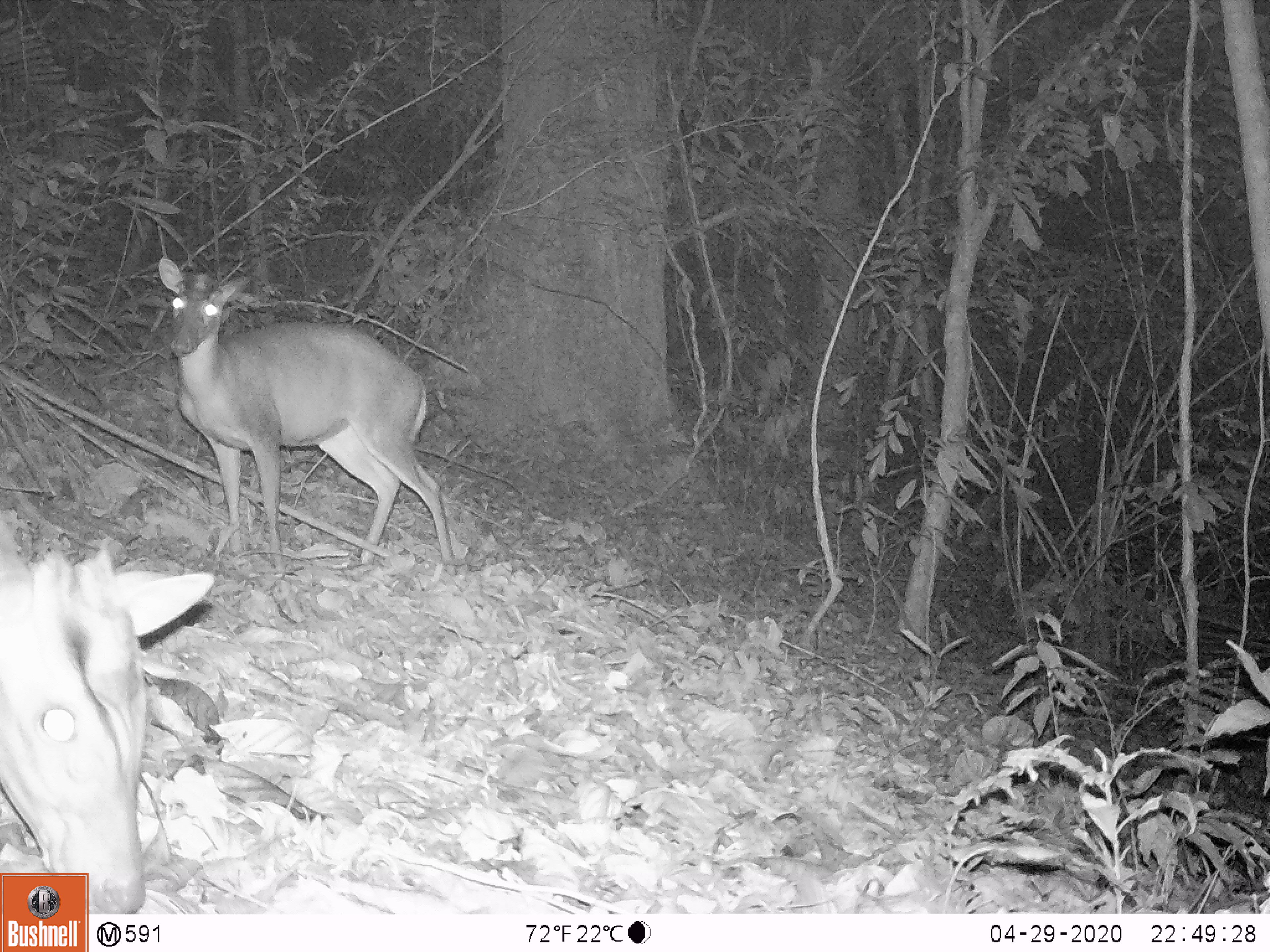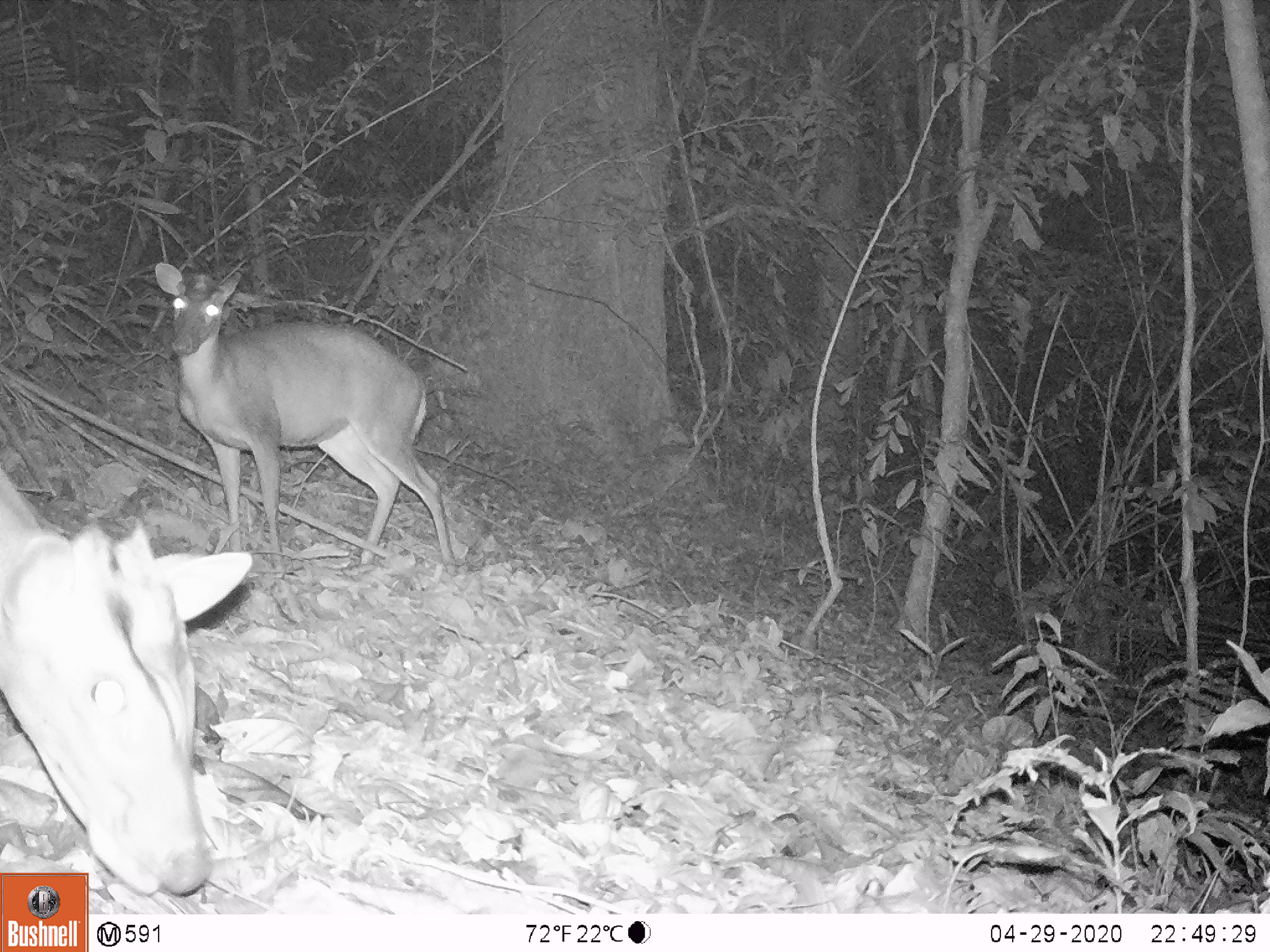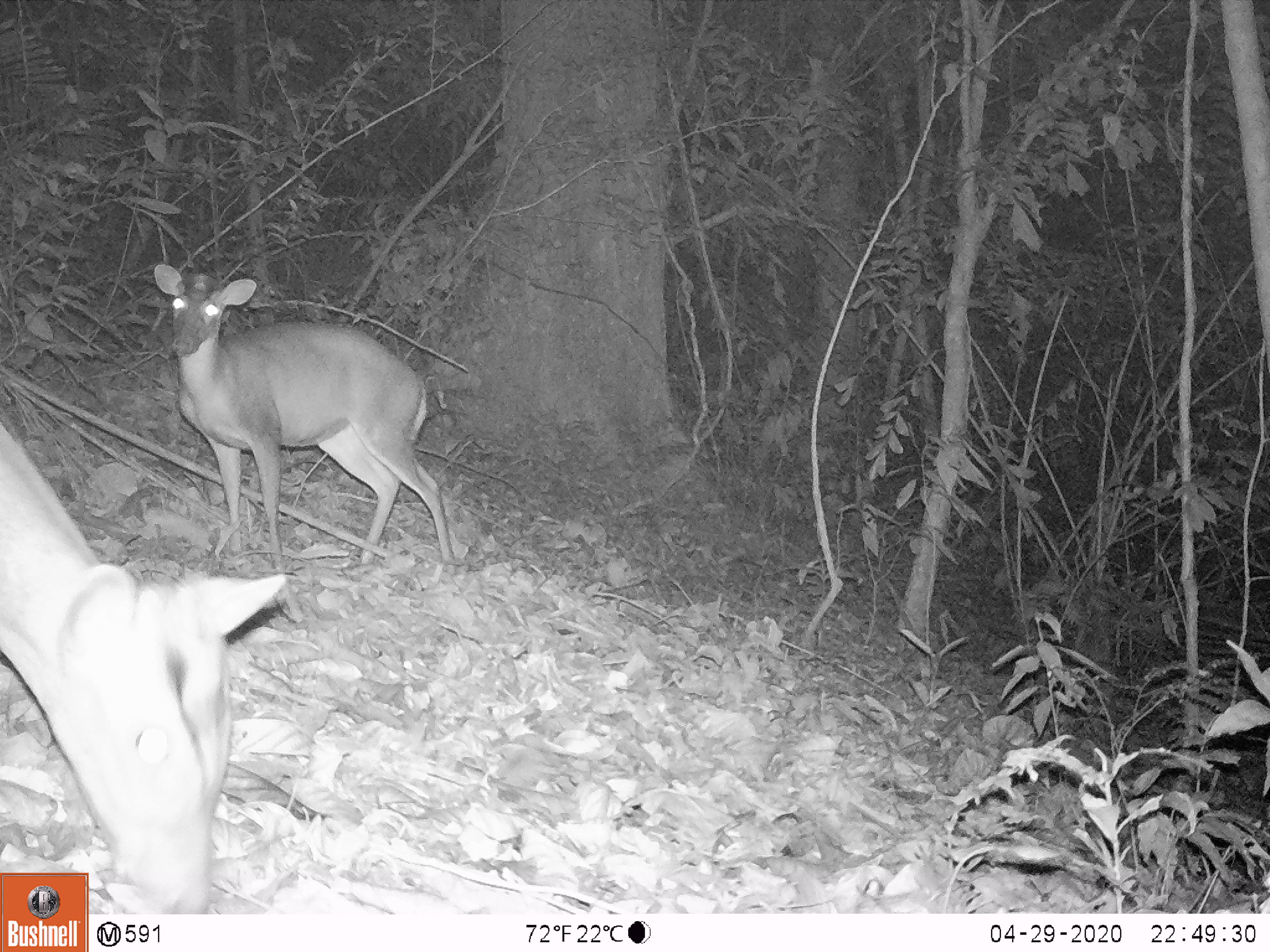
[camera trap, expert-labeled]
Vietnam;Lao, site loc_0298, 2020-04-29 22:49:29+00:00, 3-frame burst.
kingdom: Animalia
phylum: Chordata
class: Mammalia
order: Artiodactyla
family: Cervidae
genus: Muntiacus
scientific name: Muntiacus rooseveltorum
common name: roosevelt's muntjac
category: roosevelts muntjac group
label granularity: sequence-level